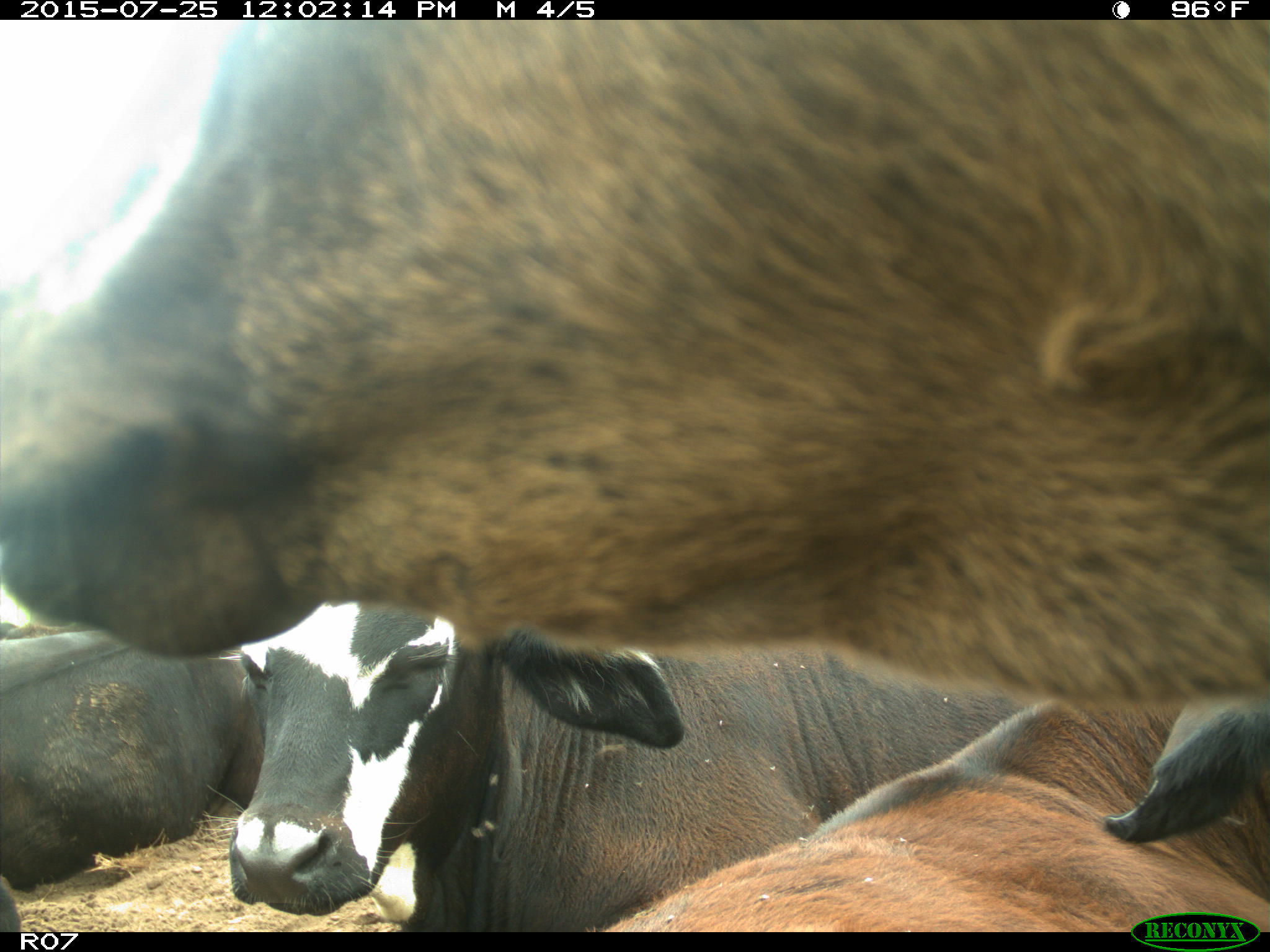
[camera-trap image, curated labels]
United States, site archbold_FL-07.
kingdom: Animalia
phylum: Chordata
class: Mammalia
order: Artiodactyla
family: Bovidae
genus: Bos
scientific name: Bos taurus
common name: domestic cow